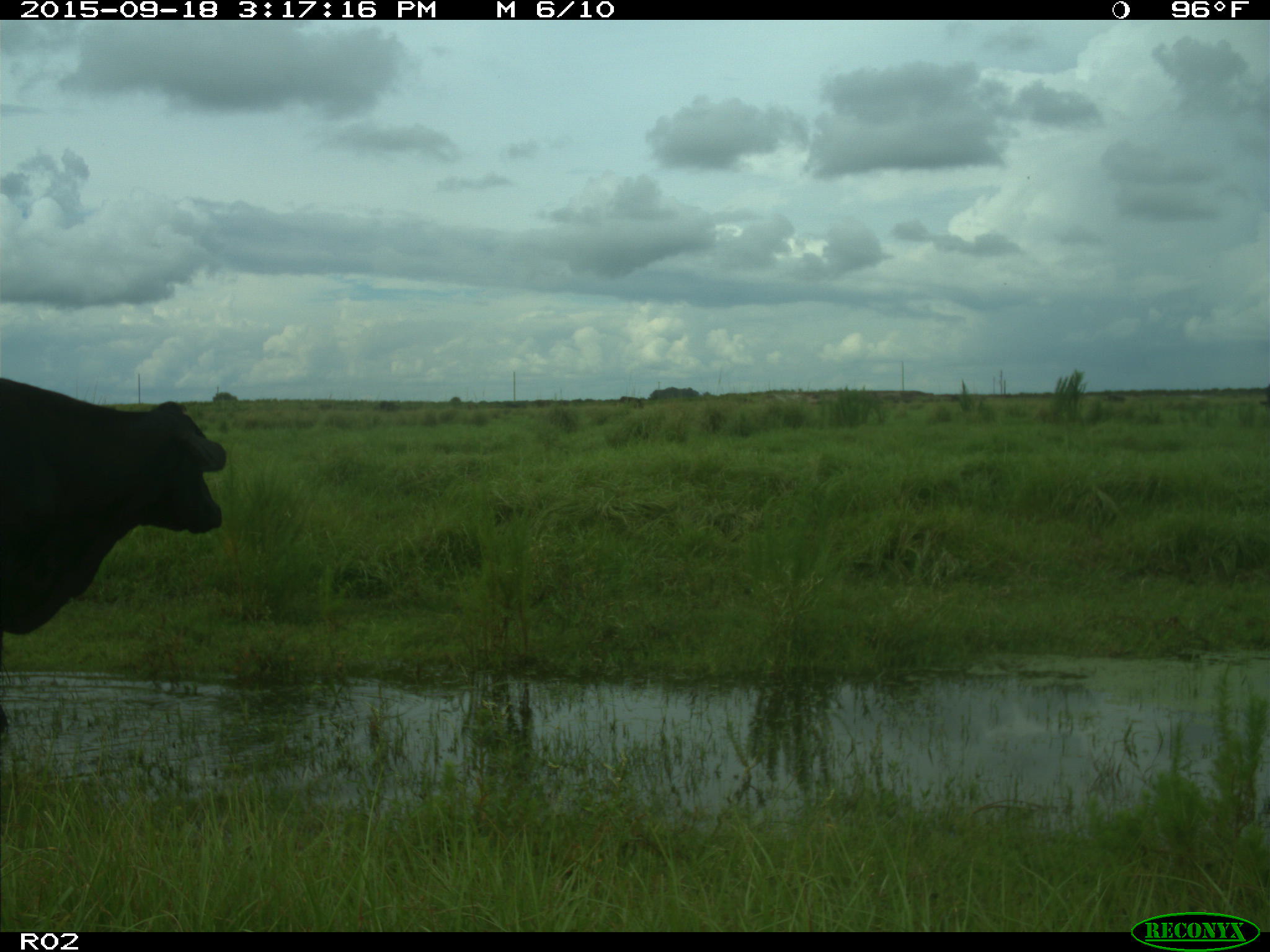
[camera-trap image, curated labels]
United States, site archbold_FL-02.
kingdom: Animalia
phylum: Chordata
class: Mammalia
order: Artiodactyla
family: Bovidae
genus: Bos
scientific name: Bos taurus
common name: domestic cow